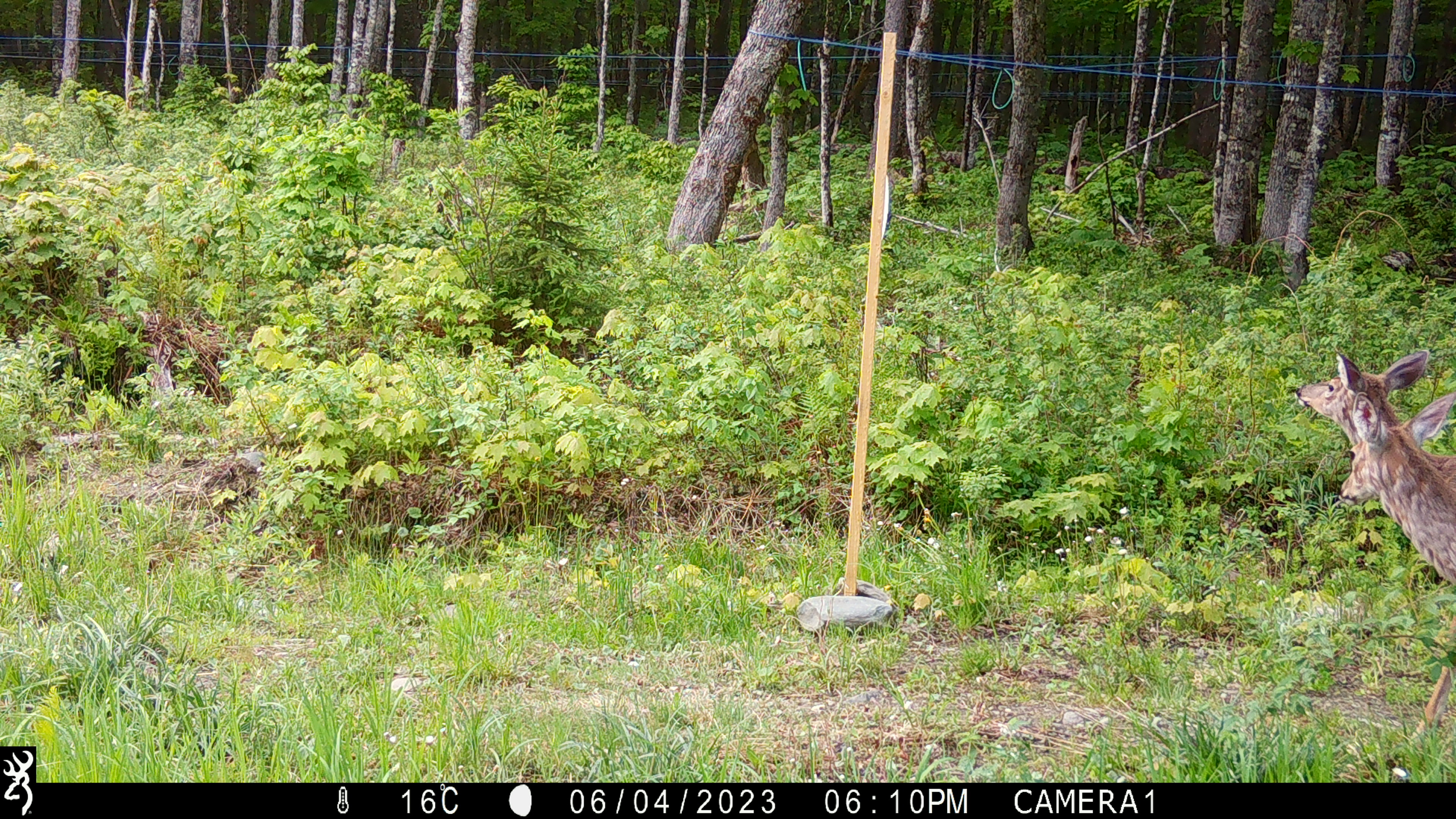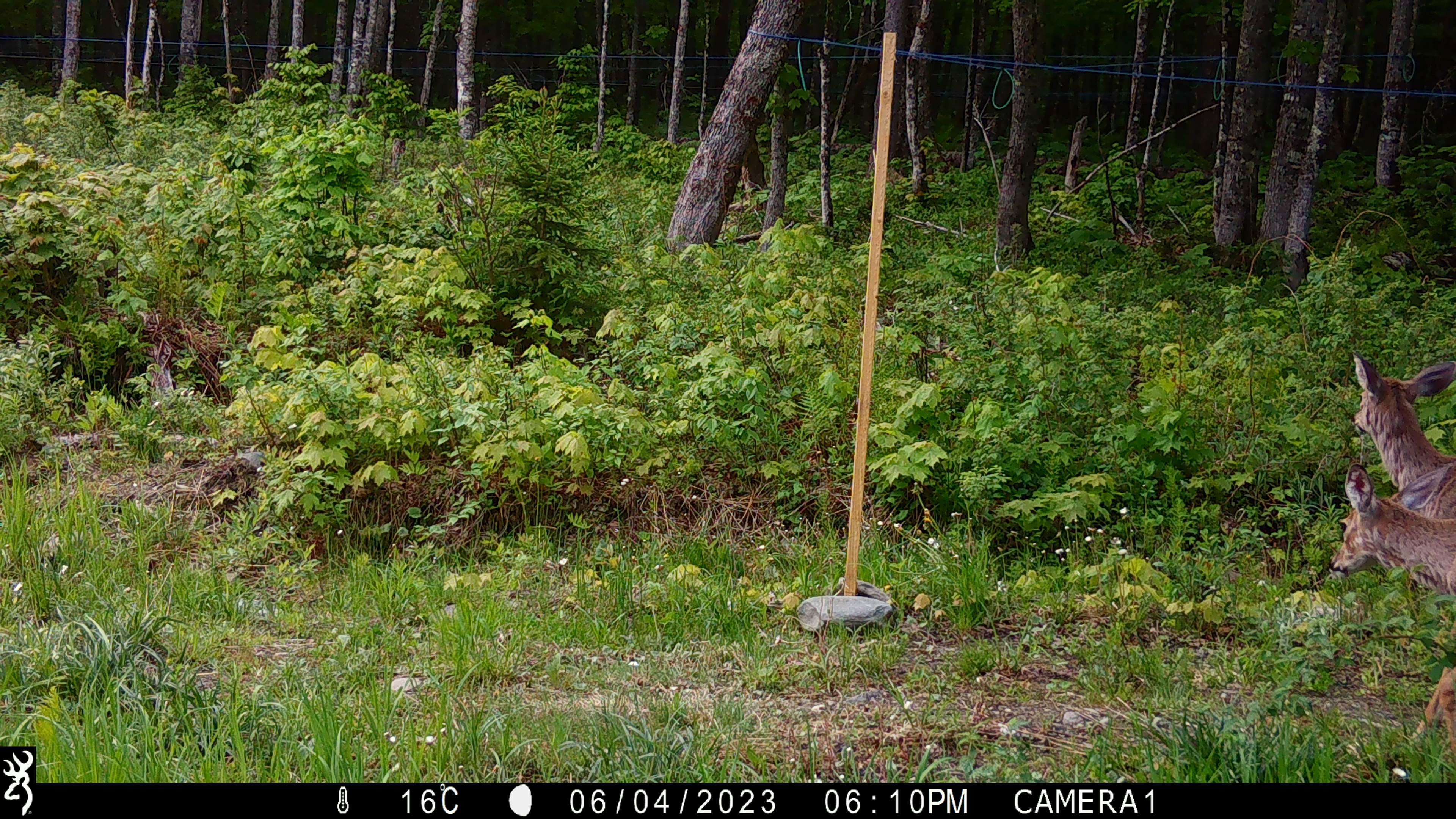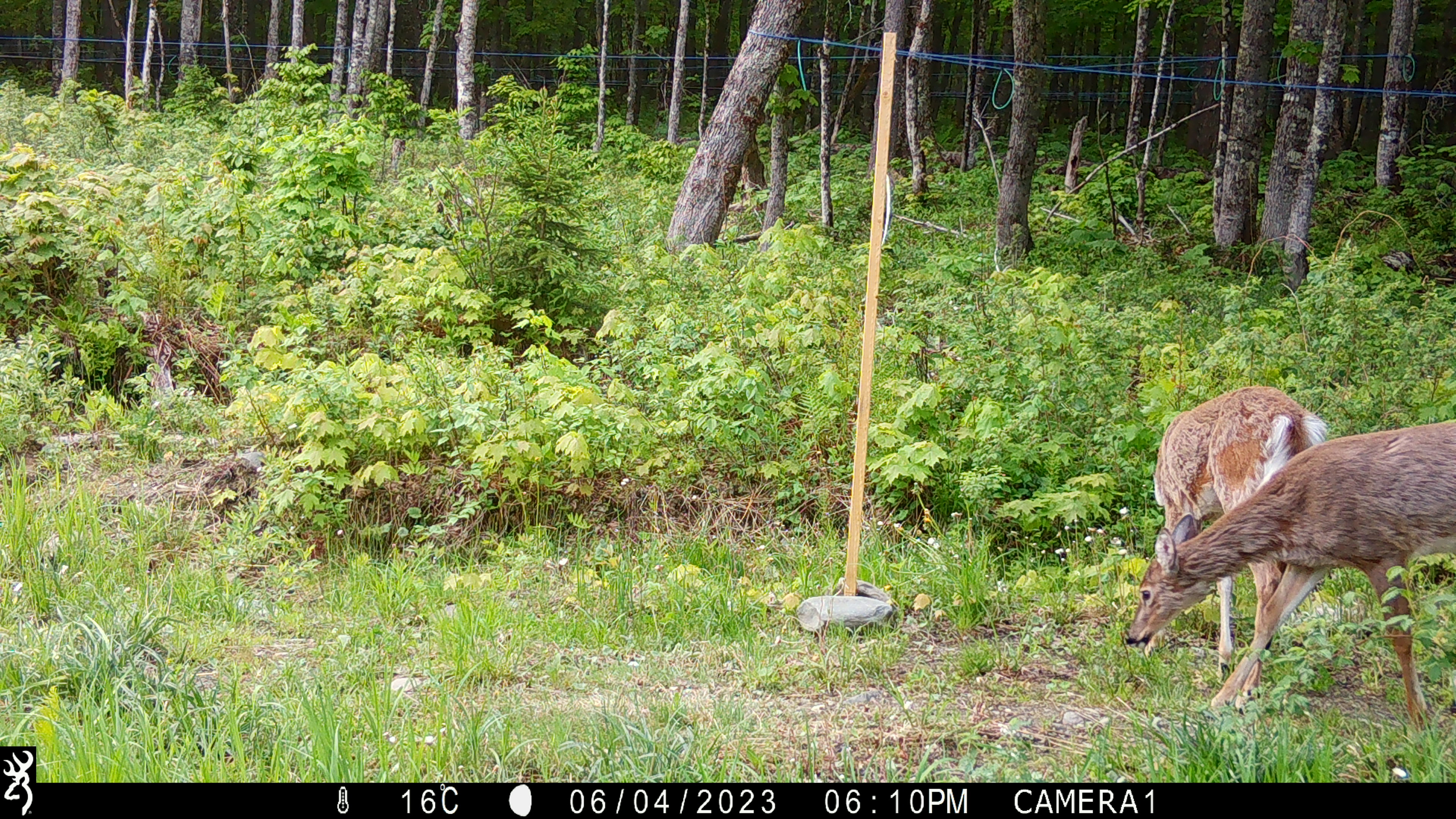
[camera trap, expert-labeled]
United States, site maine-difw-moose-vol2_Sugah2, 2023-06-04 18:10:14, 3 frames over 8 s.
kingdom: Animalia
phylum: Chordata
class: Mammalia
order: Artiodactyla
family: Cervidae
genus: Odocoileus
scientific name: Odocoileus virginianus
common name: white-tailed deer